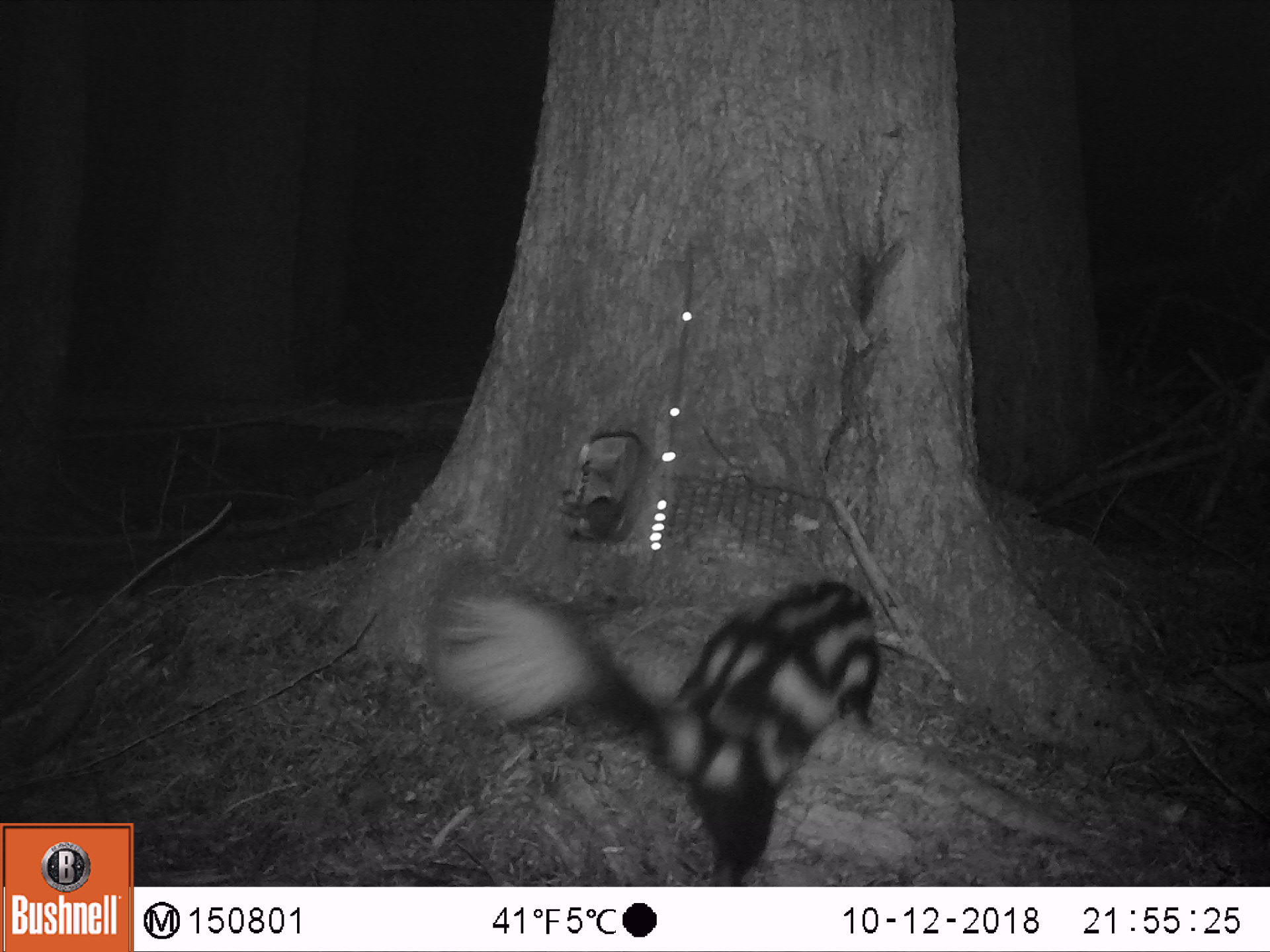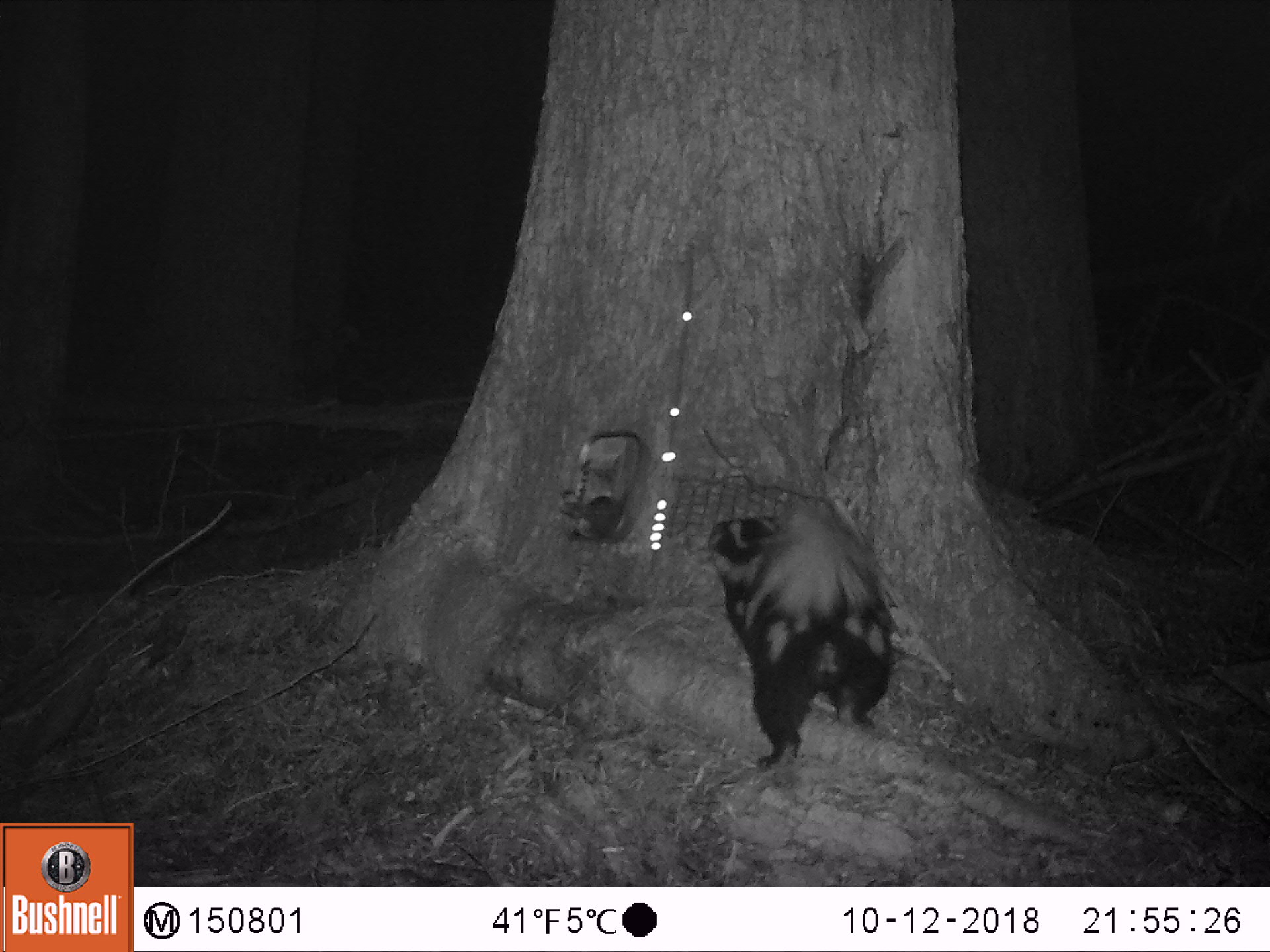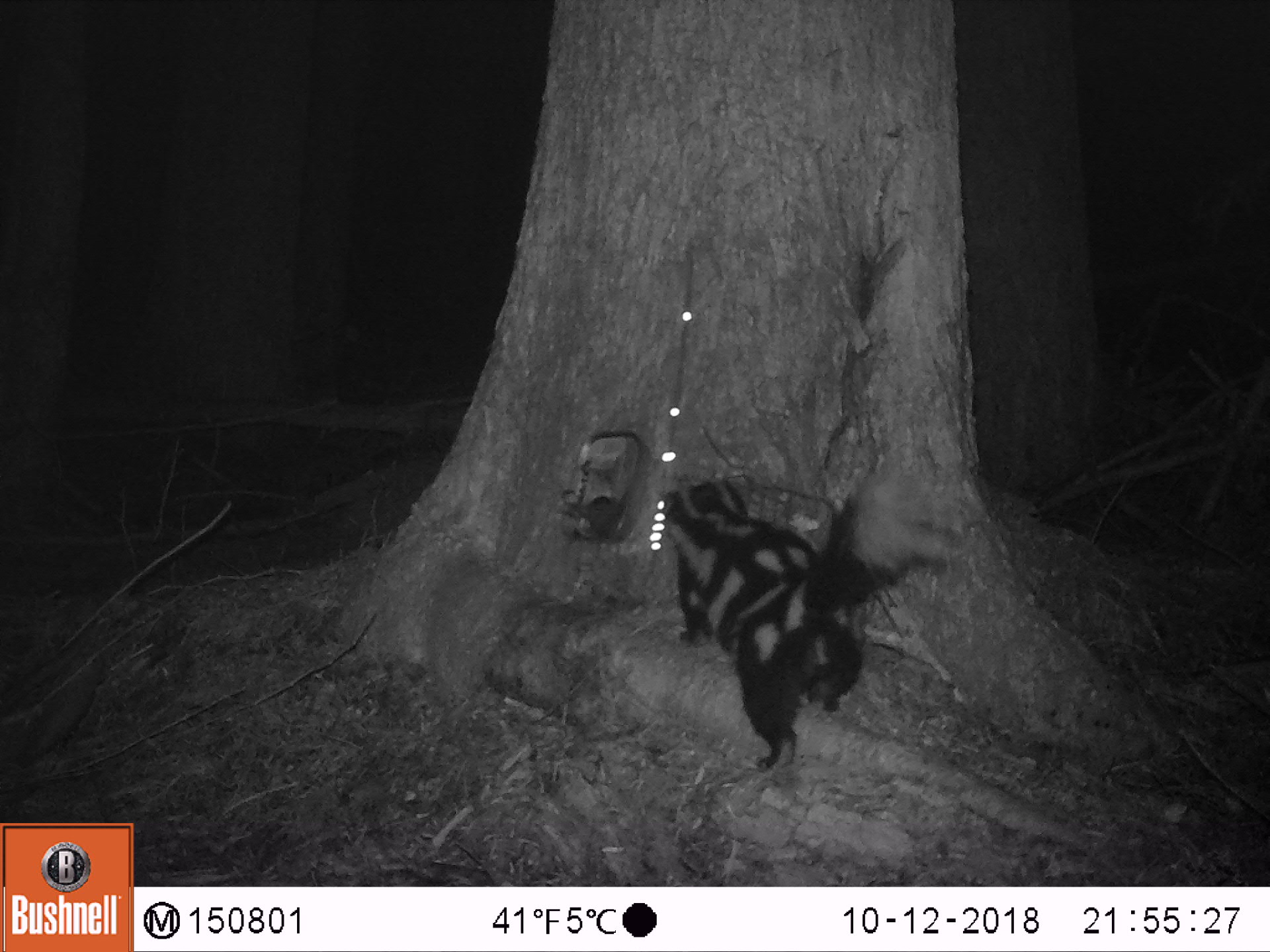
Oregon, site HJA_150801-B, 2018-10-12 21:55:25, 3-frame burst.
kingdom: Animalia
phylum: Chordata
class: Mammalia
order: Carnivora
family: Mephitidae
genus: Spilogale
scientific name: Spilogale gracilis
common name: western spotted skunk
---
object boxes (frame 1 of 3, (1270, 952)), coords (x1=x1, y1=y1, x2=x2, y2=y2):
western spotted skunk: (x1=421, y1=550, x2=899, y2=888)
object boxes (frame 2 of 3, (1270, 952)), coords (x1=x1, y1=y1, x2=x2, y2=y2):
western spotted skunk: (x1=688, y1=489, x2=926, y2=778)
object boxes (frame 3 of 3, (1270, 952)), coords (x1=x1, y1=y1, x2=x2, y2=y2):
western spotted skunk: (x1=640, y1=451, x2=946, y2=771)